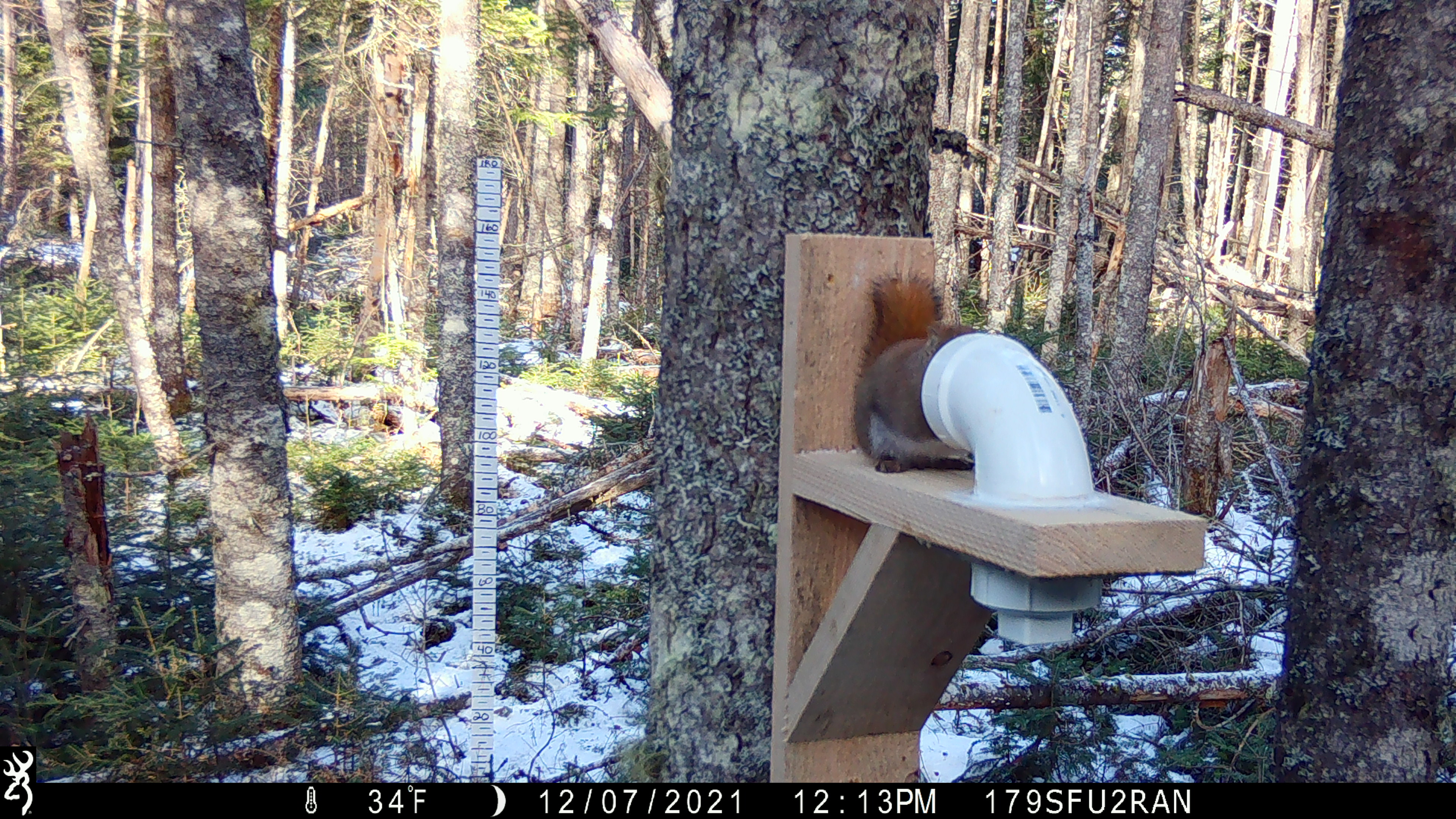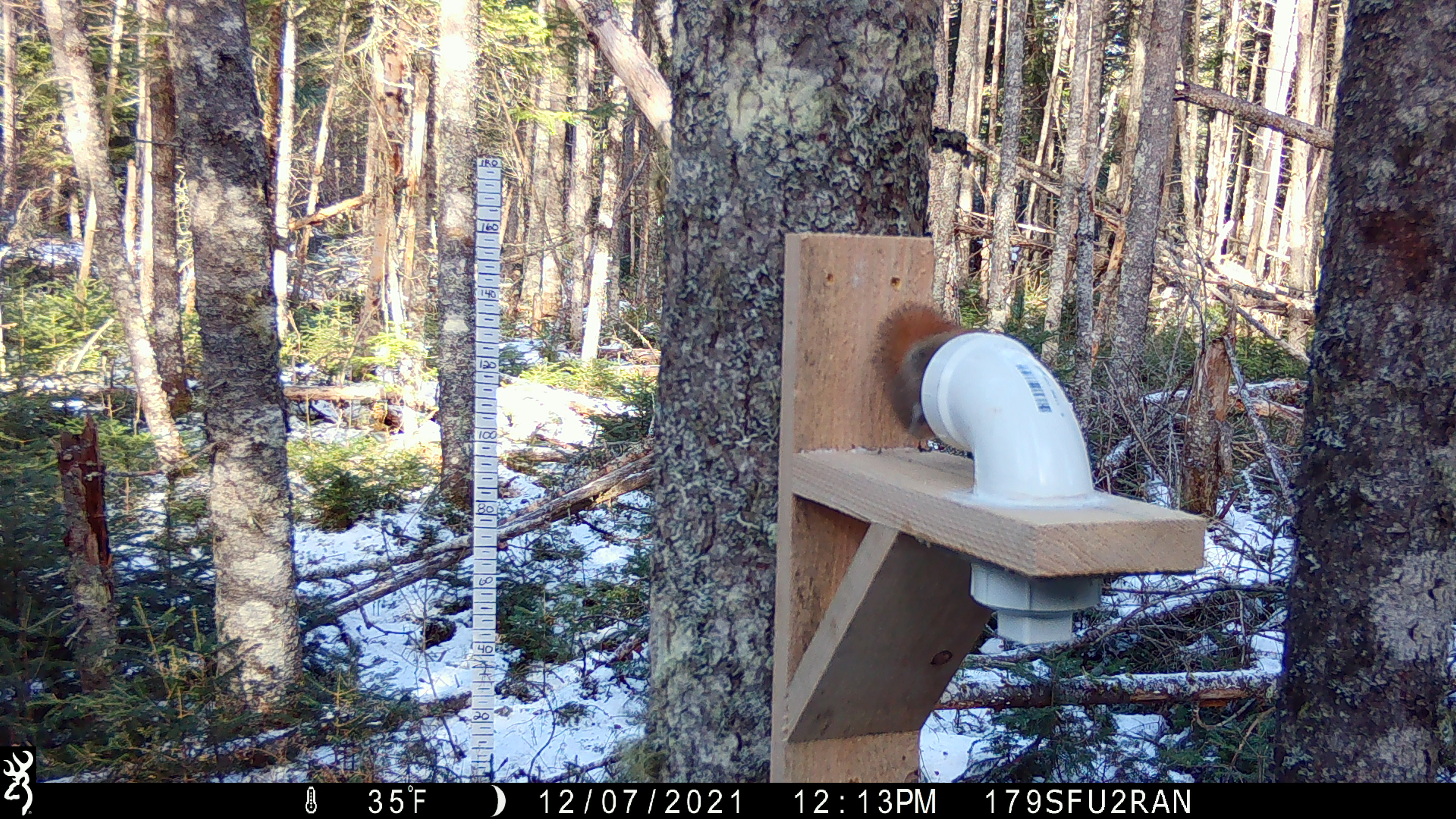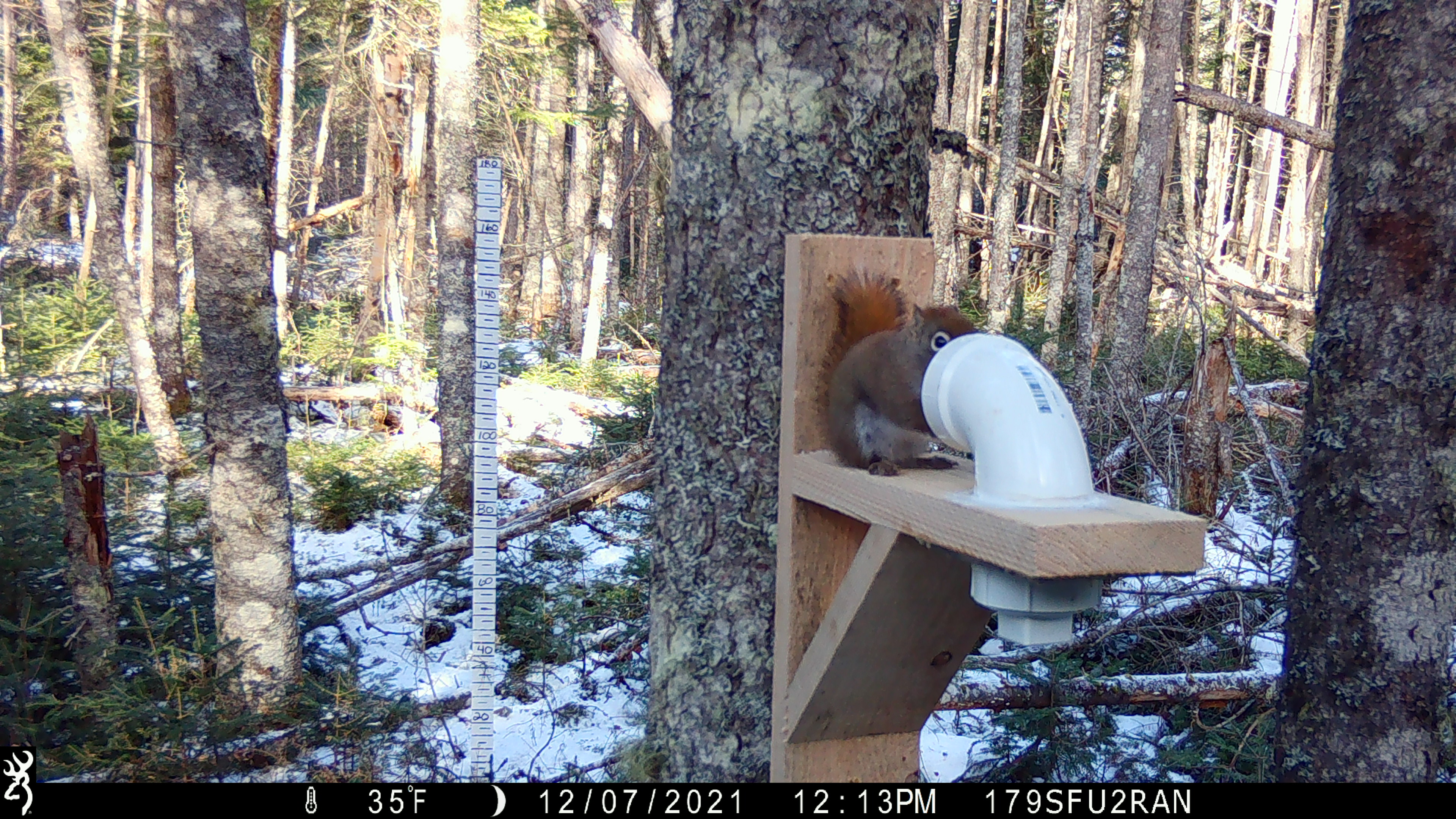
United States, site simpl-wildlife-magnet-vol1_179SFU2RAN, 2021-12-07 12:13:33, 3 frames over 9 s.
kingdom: Animalia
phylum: Chordata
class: Mammalia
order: Rodentia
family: Sciuridae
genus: Tamiasciurus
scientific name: Tamiasciurus hudsonicus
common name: red squirrel